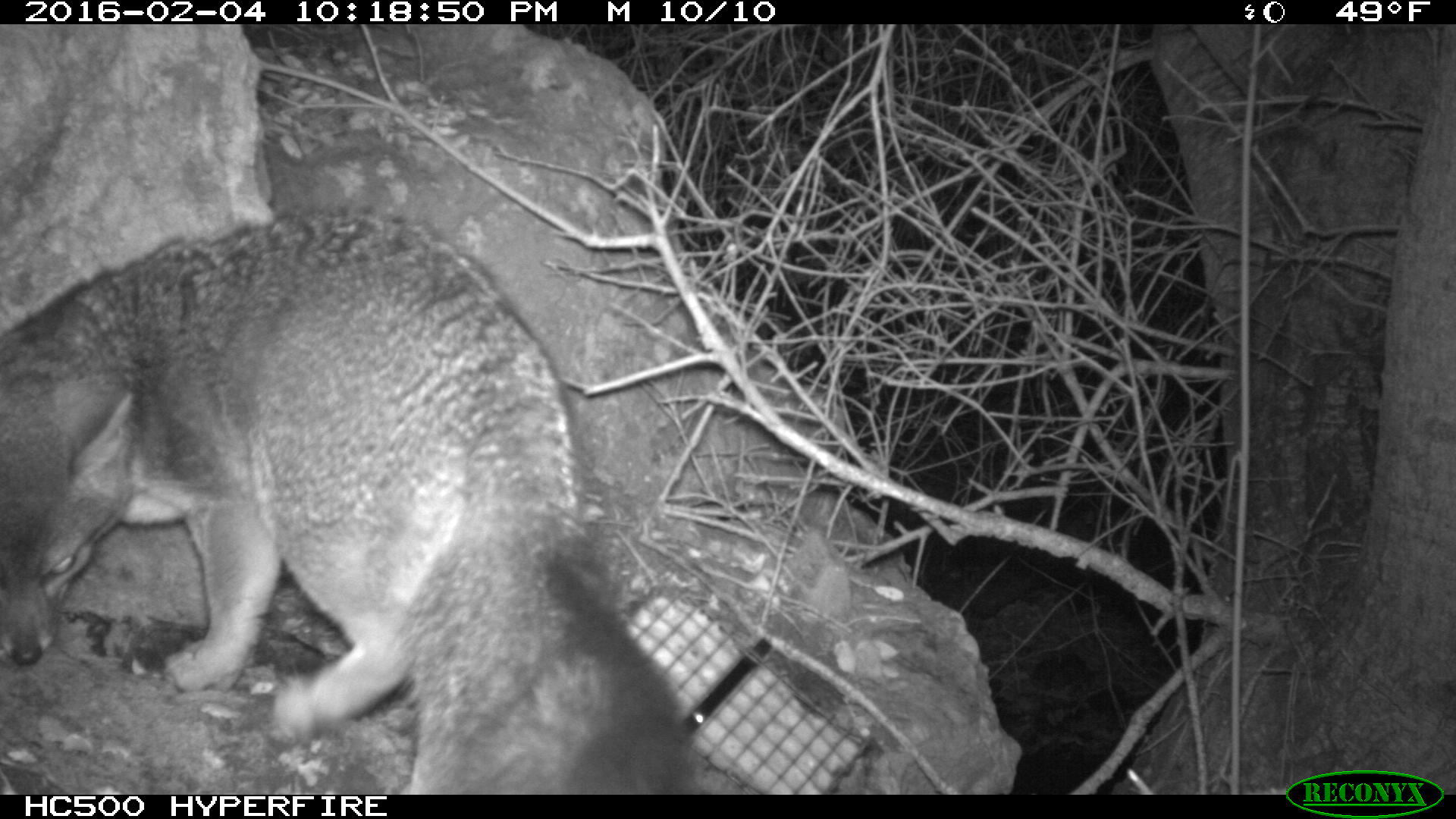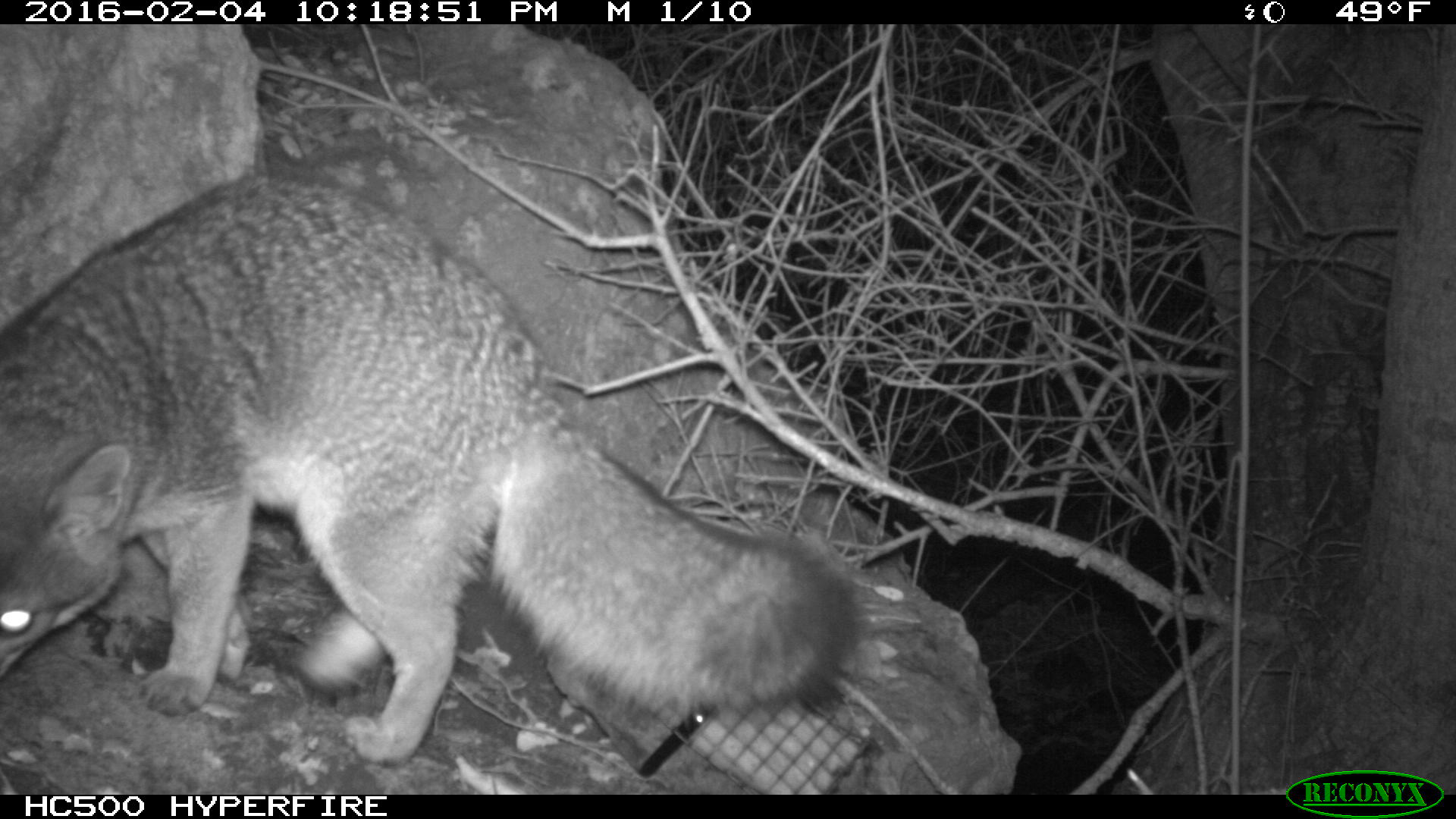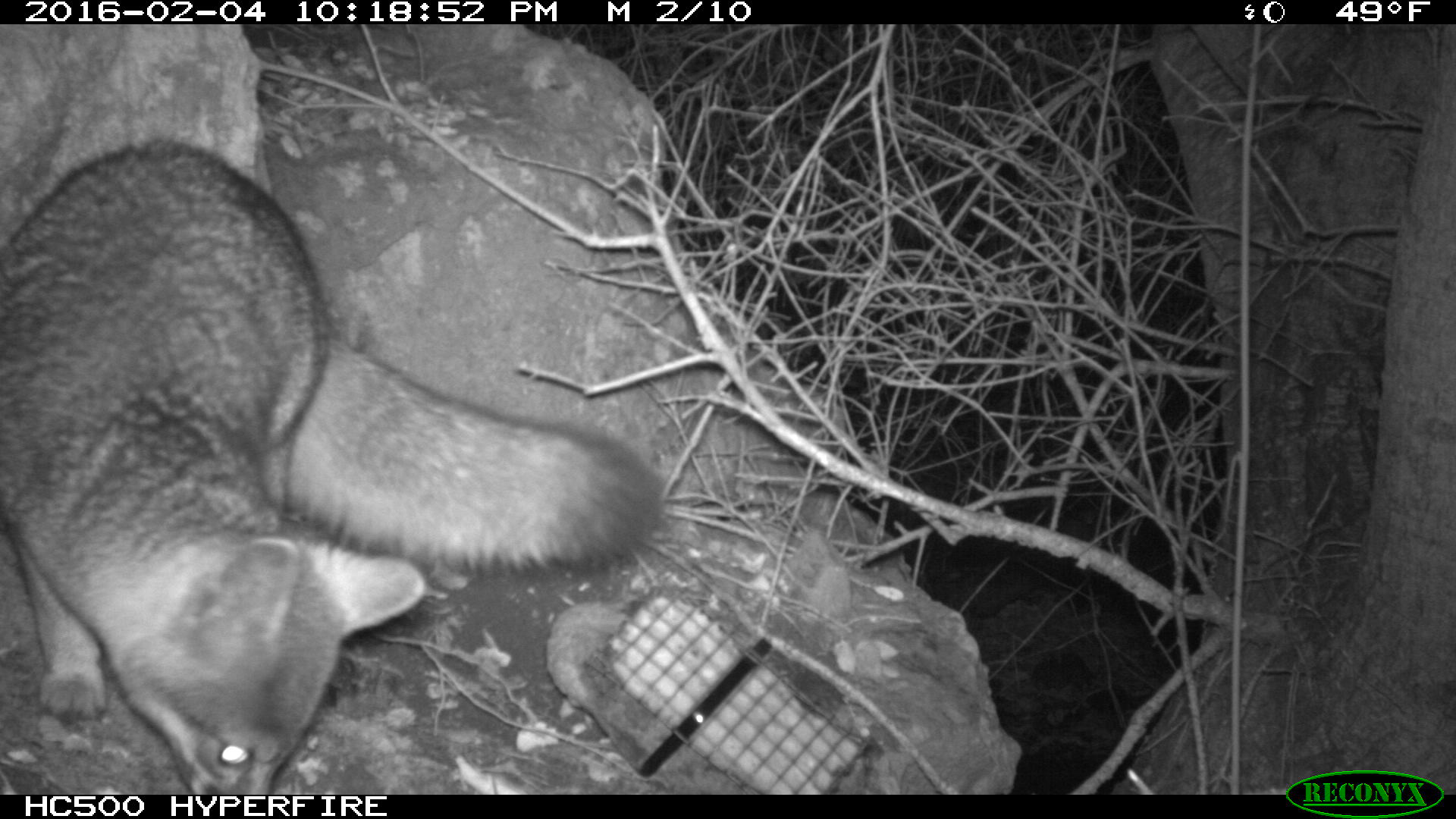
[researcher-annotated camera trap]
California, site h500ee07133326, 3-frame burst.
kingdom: Animalia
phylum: Chordata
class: Mammalia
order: Carnivora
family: Canidae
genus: Urocyon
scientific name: Urocyon littoralis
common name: island fox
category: fox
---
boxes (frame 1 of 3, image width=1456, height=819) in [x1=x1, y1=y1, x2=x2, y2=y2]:
fox: [x1=0, y1=202, x2=698, y2=793]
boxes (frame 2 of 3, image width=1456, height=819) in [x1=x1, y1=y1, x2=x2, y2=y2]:
fox: [x1=0, y1=169, x2=858, y2=765]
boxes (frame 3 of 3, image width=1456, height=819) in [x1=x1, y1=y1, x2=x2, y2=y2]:
fox: [x1=0, y1=139, x2=664, y2=793]